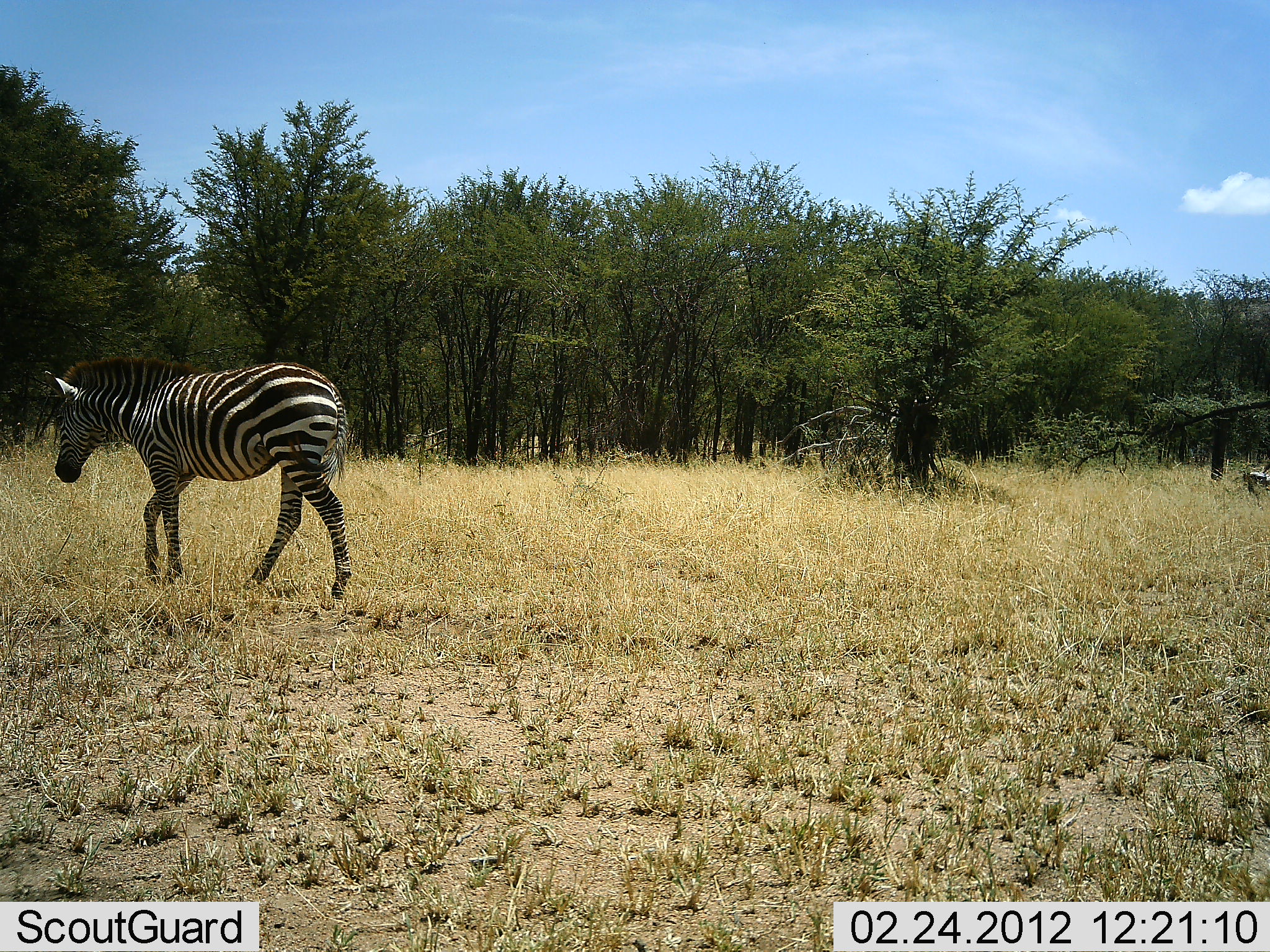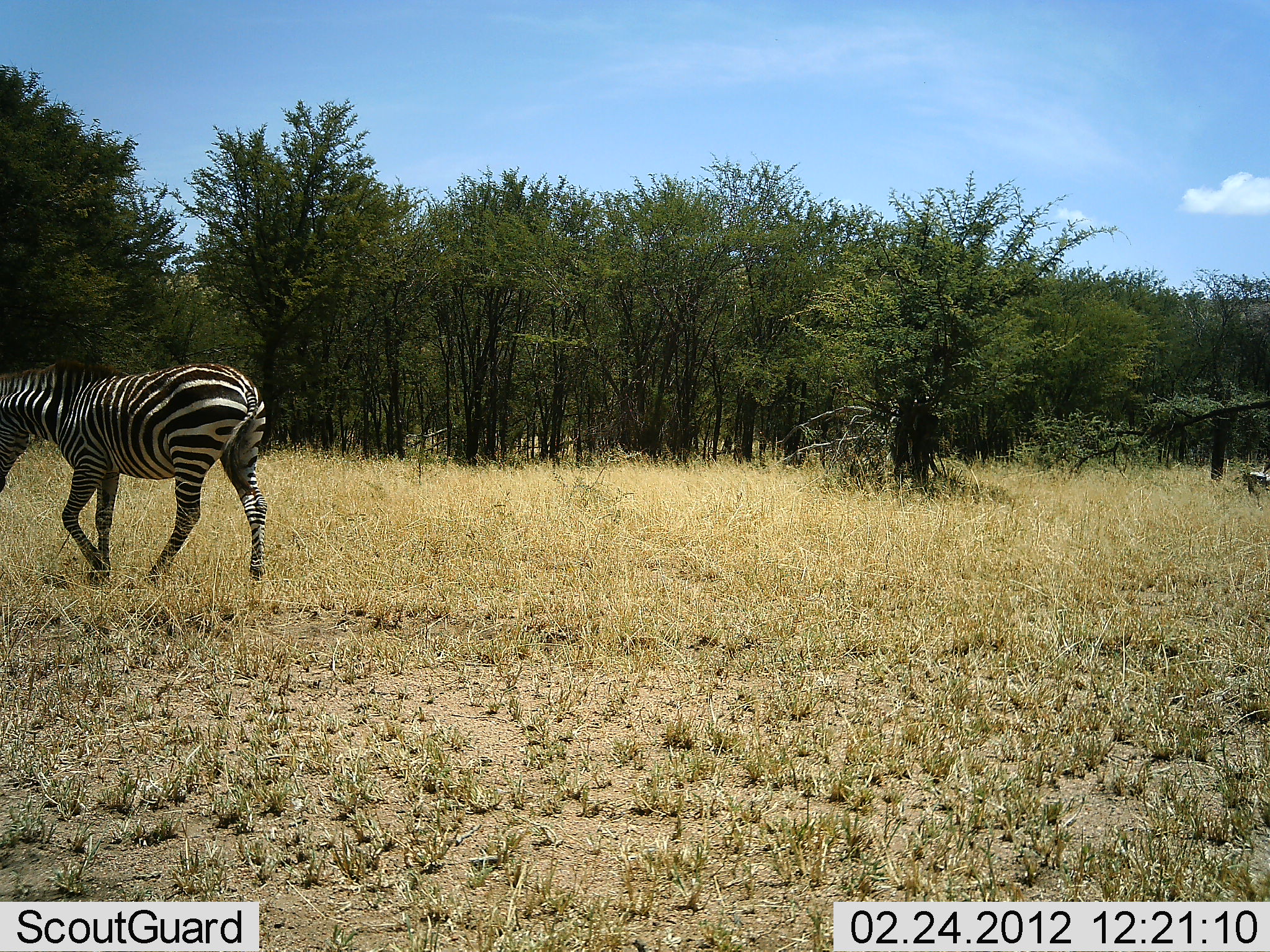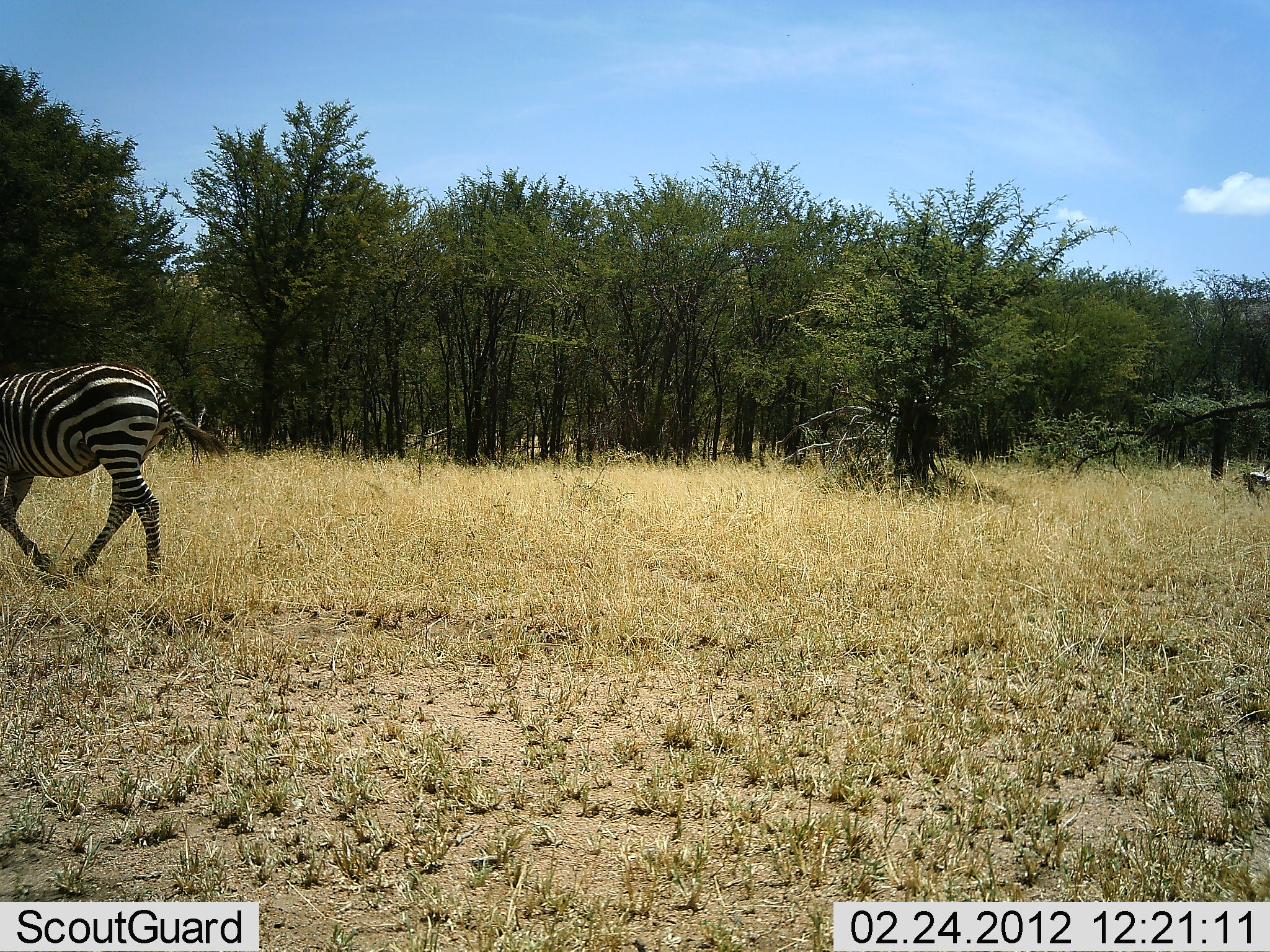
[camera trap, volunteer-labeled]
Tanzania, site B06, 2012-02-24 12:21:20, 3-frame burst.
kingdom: Animalia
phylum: Chordata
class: Mammalia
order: Perissodactyla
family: Equidae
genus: Equus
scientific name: Equus quagga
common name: plains zebra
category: zebra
Zebra (plains zebra) (Equus quagga), count 1. Behavior (volunteer vote fractions): standing 5%, resting 0%, moving 95%, interacting 0%. Young present (vote fraction): 0%. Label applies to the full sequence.